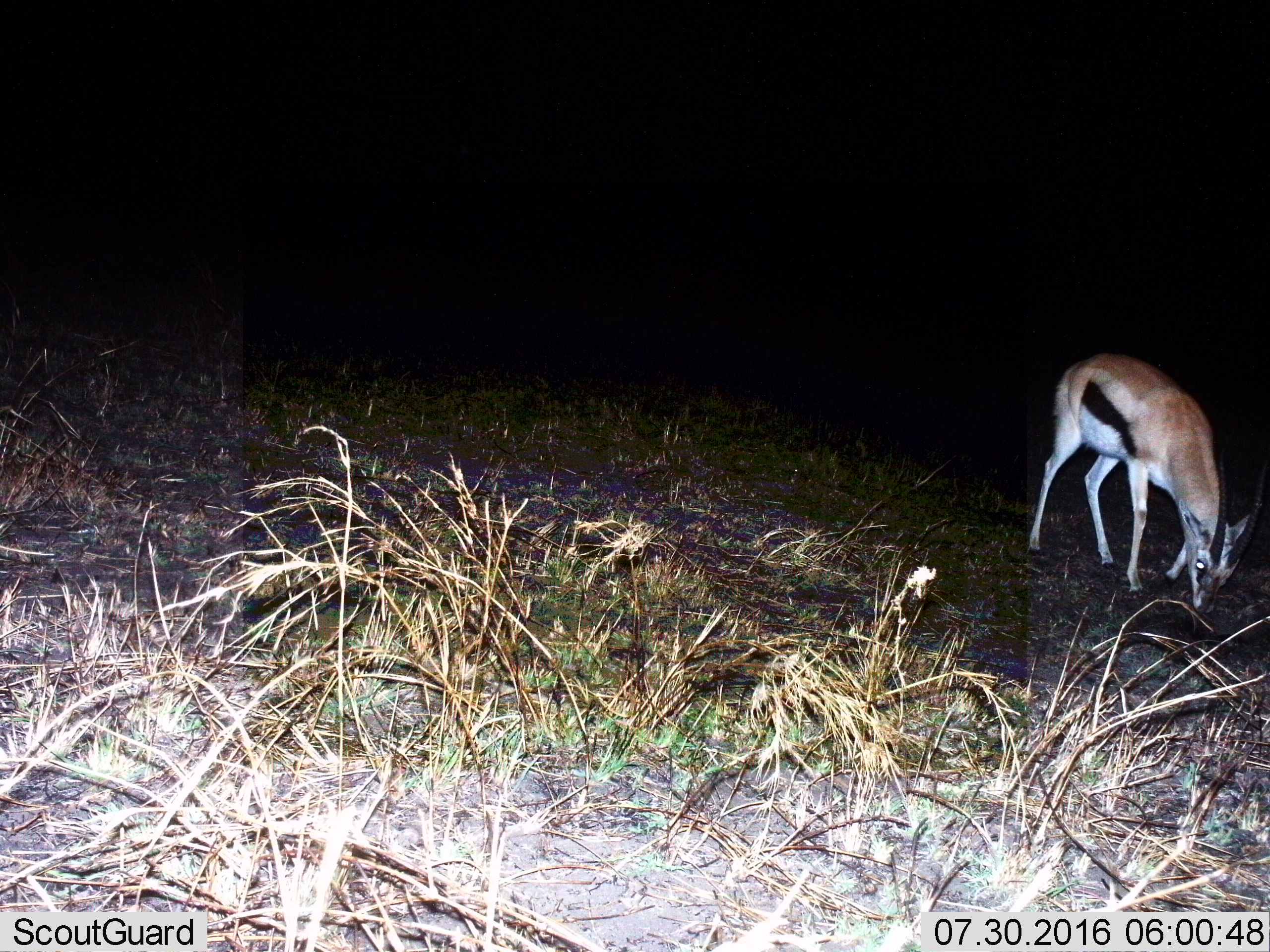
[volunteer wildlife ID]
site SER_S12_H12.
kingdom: Animalia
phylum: Chordata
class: Mammalia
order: Artiodactyla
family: Bovidae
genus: Eudorcas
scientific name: Eudorcas thomsonii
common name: thomson's gazelle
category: gazellethomsons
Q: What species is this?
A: Gazellethomsons (thomson's gazelle) (Eudorcas thomsonii).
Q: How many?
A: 1.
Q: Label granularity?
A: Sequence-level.